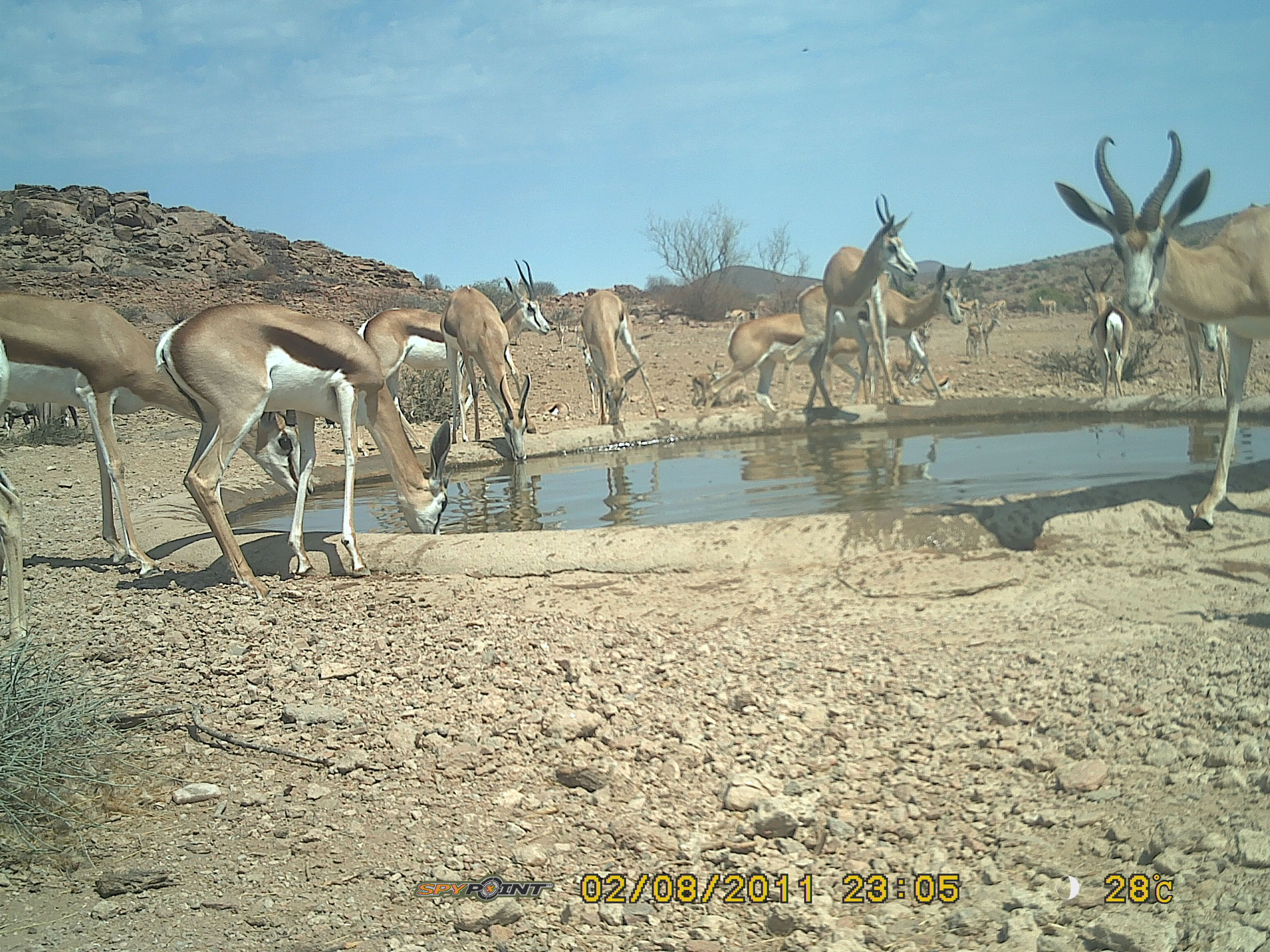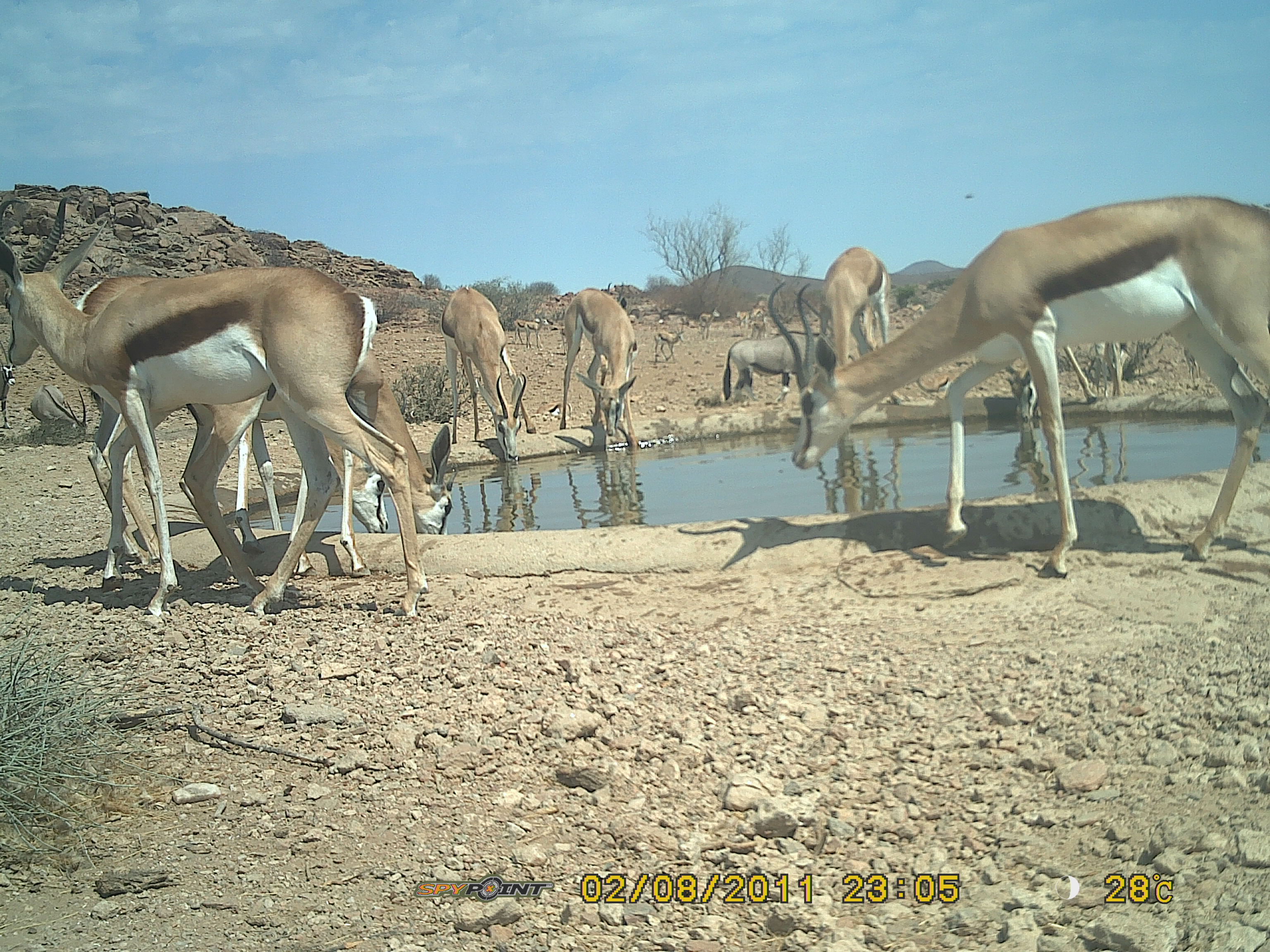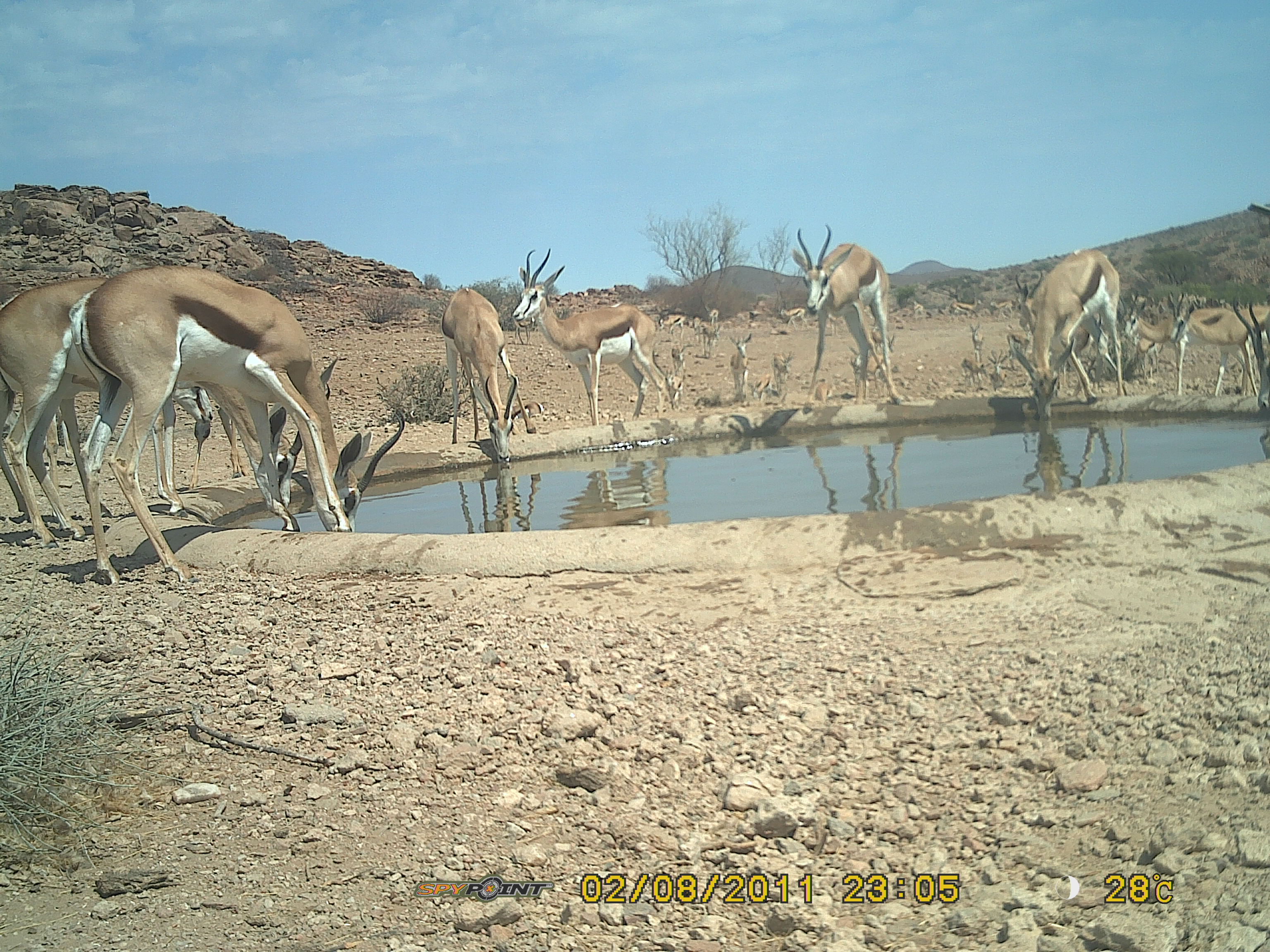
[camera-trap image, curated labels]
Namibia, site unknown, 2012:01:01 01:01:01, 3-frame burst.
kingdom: Animalia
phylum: Chordata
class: Mammalia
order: Artiodactyla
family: Bovidae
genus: Antidorcas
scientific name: Antidorcas marsupialis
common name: springbok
Antidorcas marsupialis (springbok).